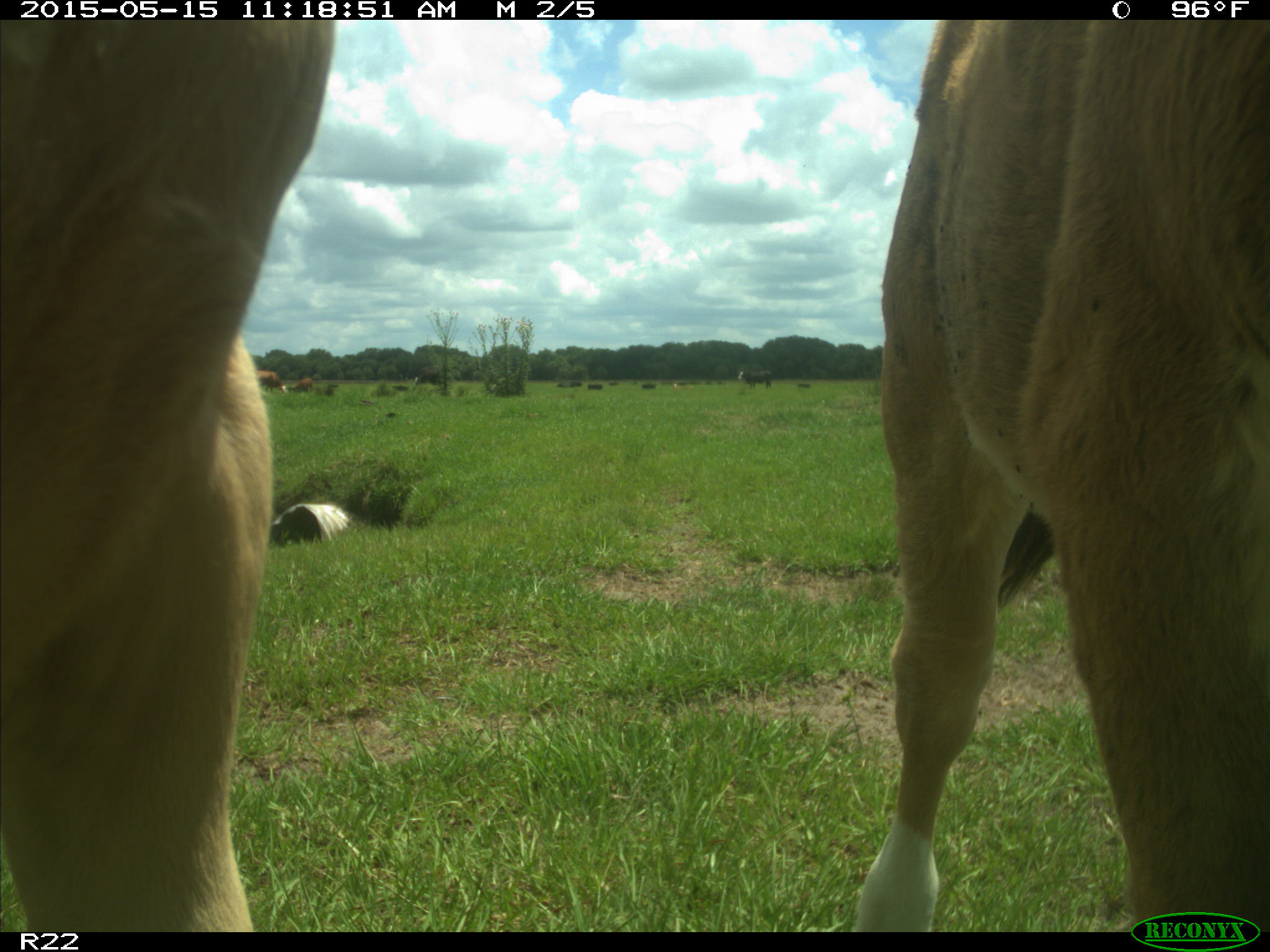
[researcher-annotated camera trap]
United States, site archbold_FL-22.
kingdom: Animalia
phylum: Chordata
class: Mammalia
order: Artiodactyla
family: Bovidae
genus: Bos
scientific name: Bos taurus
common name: domestic cow